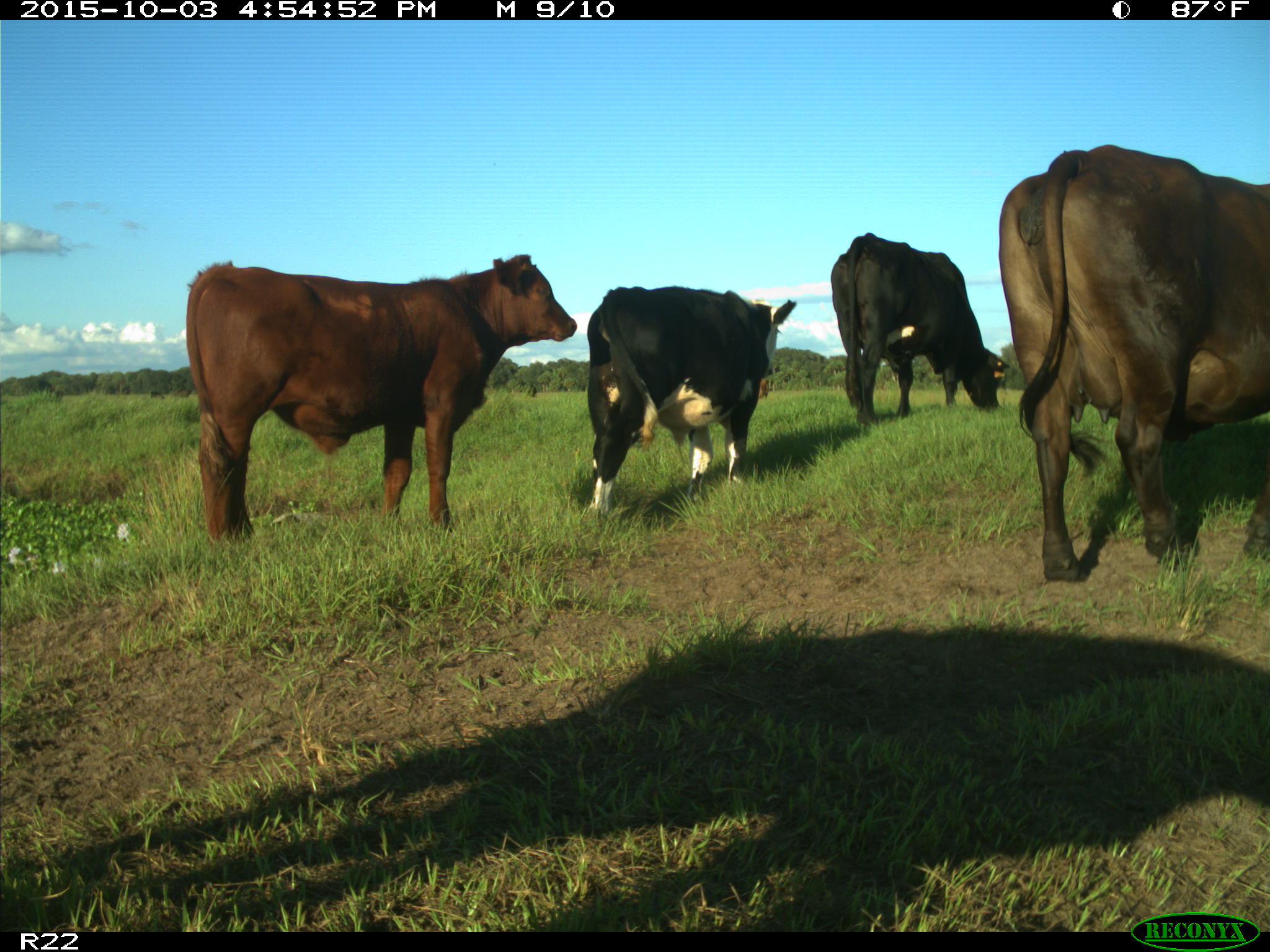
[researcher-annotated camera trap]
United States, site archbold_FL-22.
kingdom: Animalia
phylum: Chordata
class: Mammalia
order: Artiodactyla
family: Bovidae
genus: Bos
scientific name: Bos taurus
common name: domestic cow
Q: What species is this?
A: Bos taurus (domestic cow).